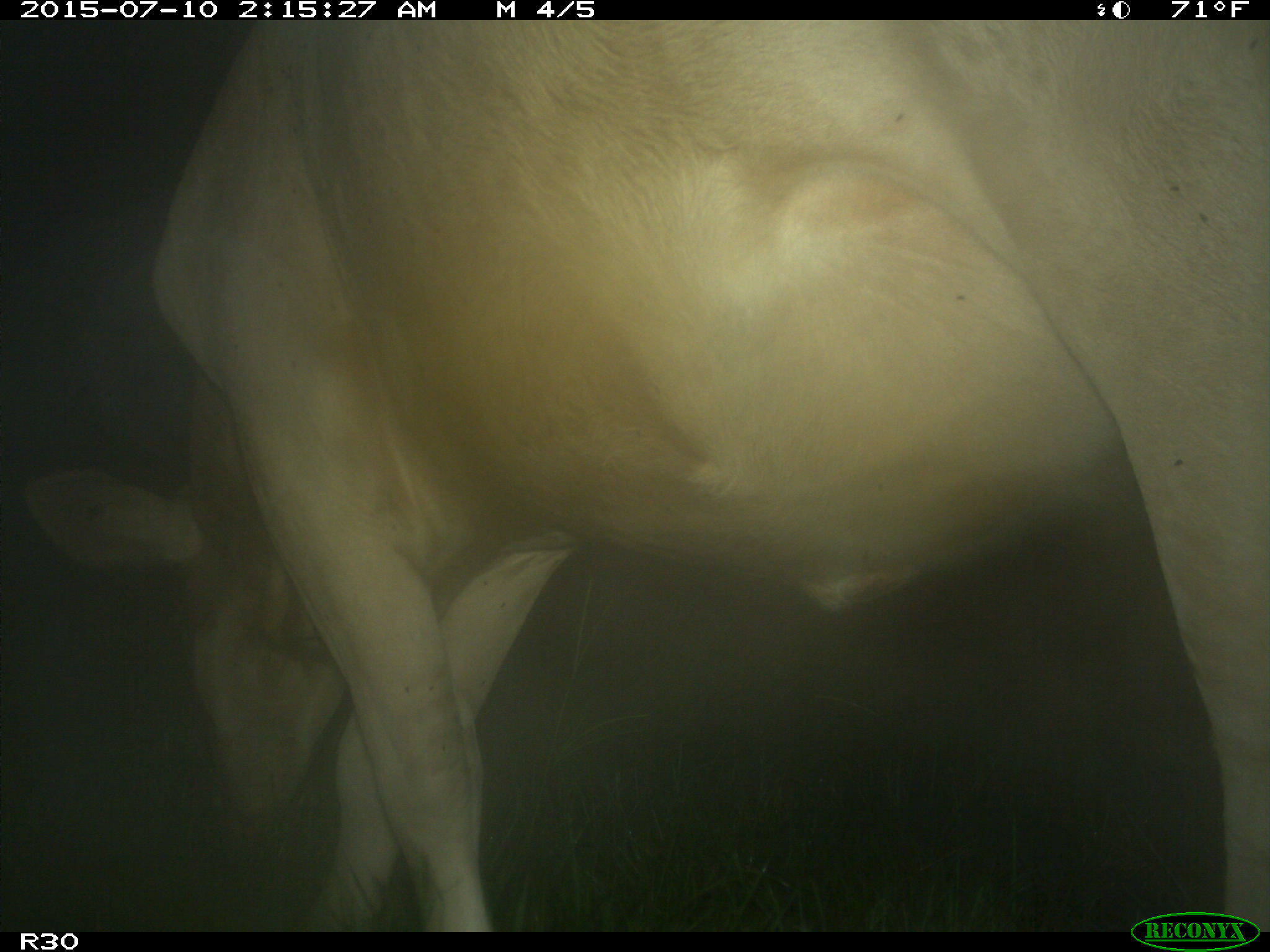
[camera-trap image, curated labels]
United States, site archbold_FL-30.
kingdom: Animalia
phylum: Chordata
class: Mammalia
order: Artiodactyla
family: Bovidae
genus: Bos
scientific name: Bos taurus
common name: domestic cow